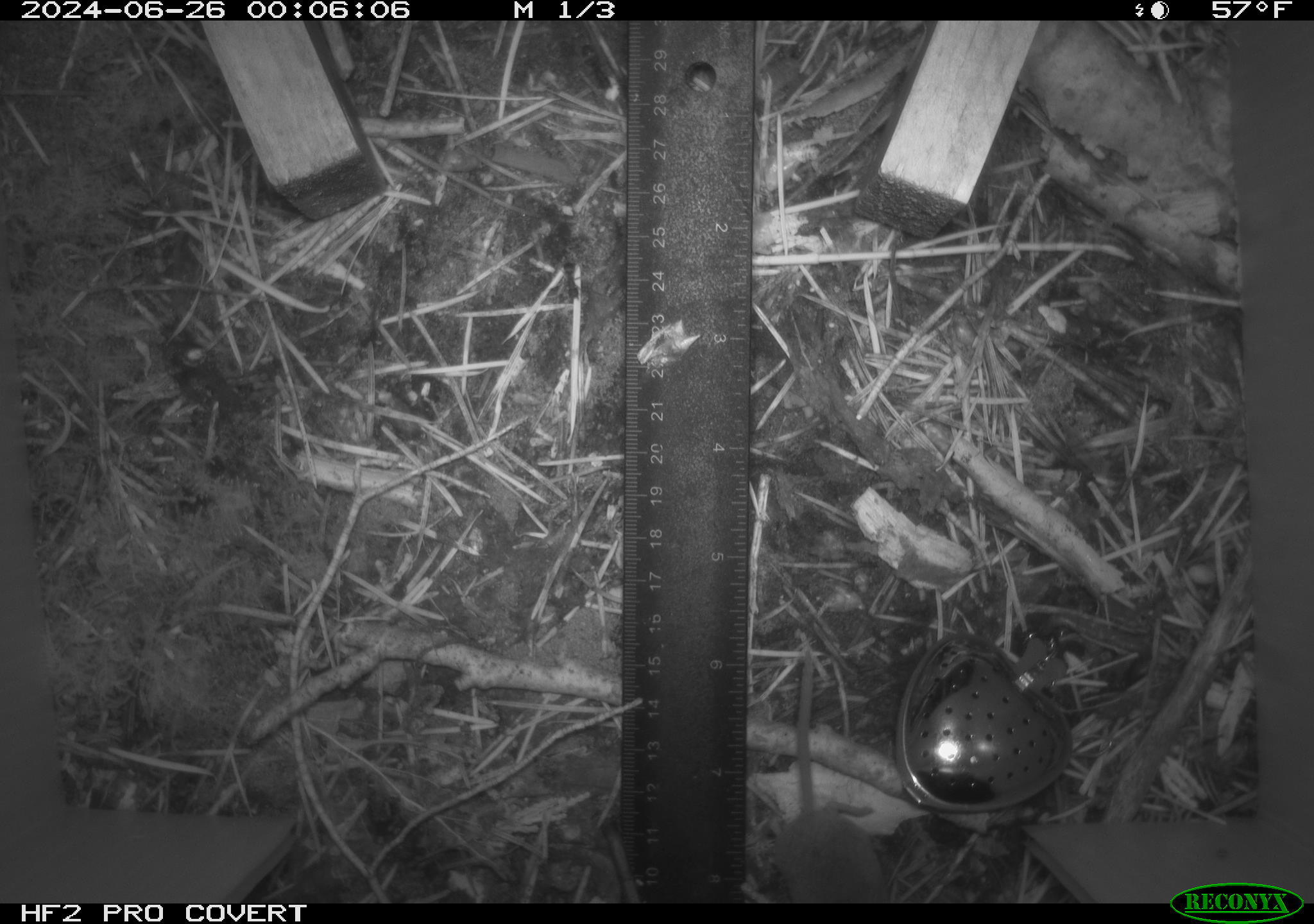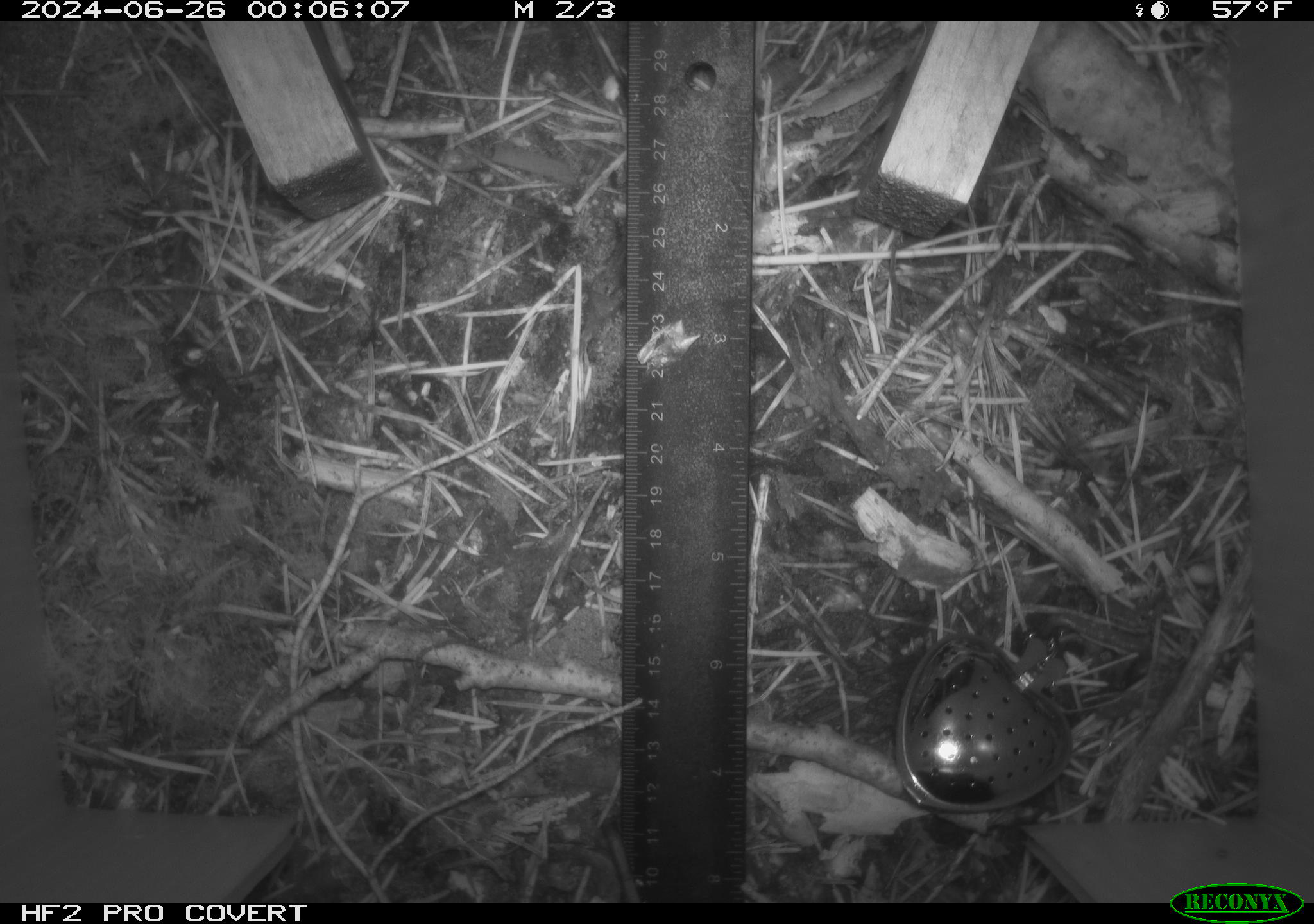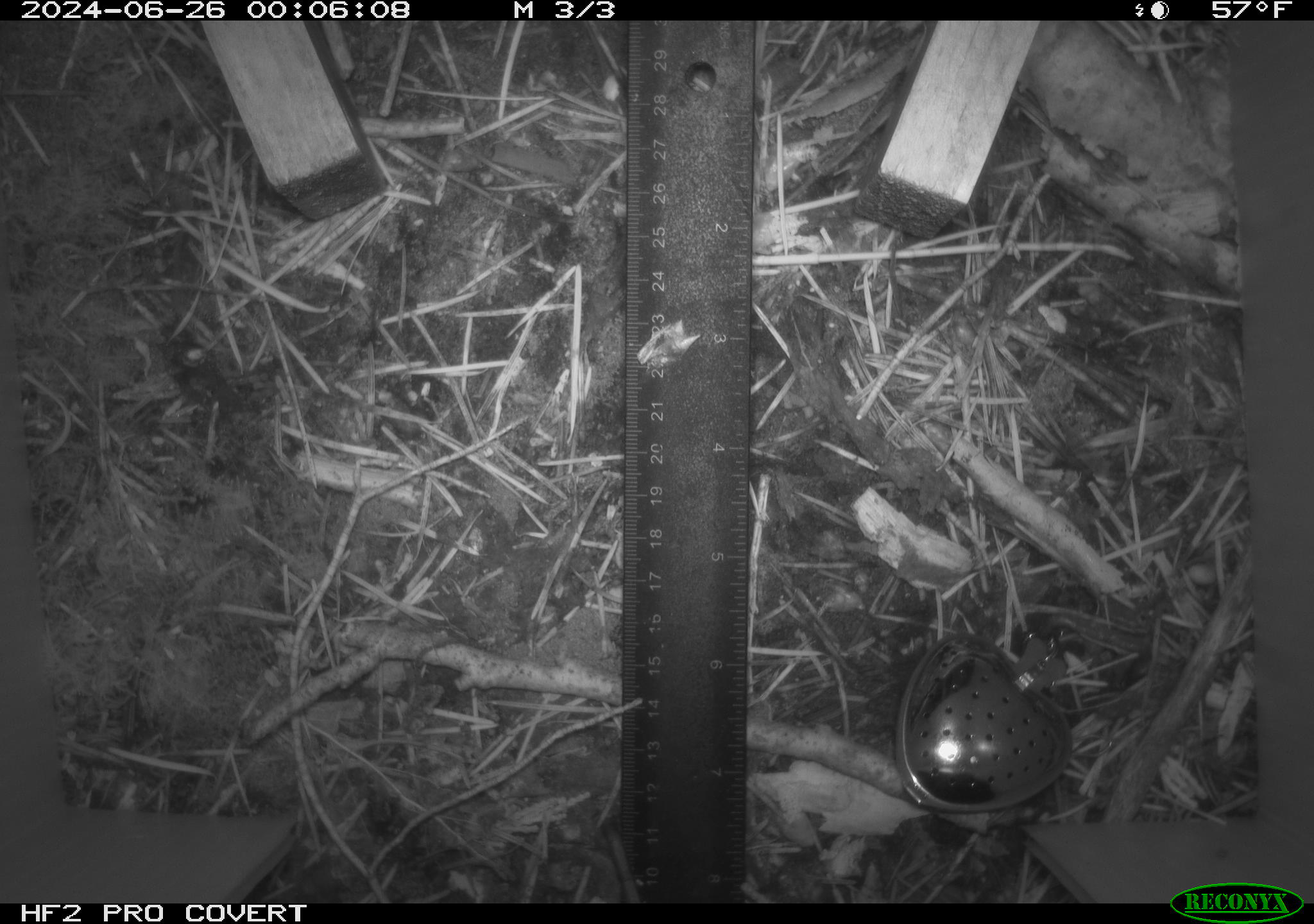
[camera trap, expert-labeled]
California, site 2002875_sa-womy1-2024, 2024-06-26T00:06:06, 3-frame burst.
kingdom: Animalia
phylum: Chordata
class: Mammalia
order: Eulipotyphla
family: Soricidae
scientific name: Soricidae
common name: shrews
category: soricidae family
Soricidae family (shrews) (Soricidae).